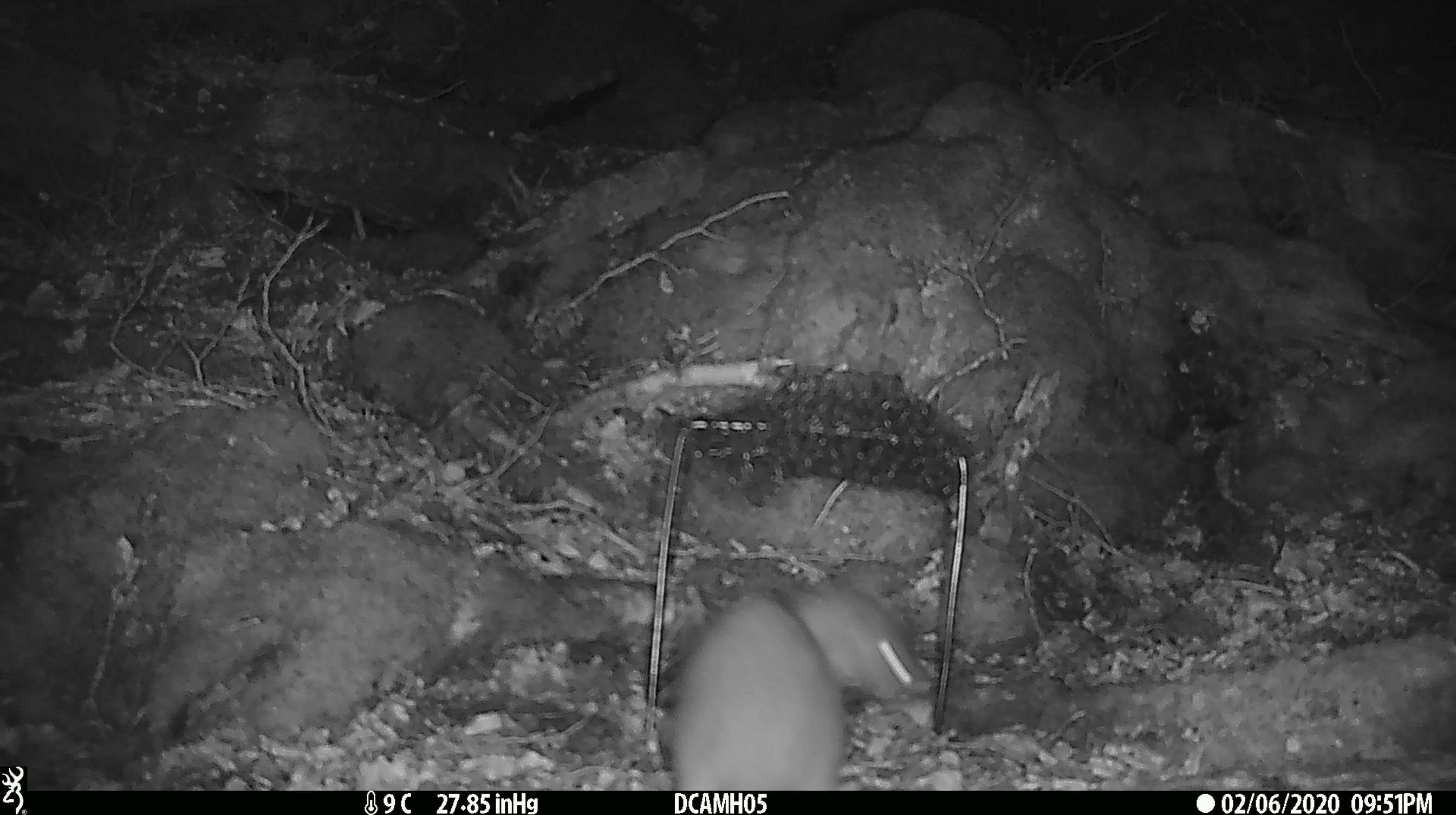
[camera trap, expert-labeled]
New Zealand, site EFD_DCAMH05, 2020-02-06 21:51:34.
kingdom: Animalia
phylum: Chordata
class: Mammalia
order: Carnivora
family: Mustelidae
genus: Mustela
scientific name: Mustela erminea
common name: stoat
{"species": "stoat (Mustela erminea)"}